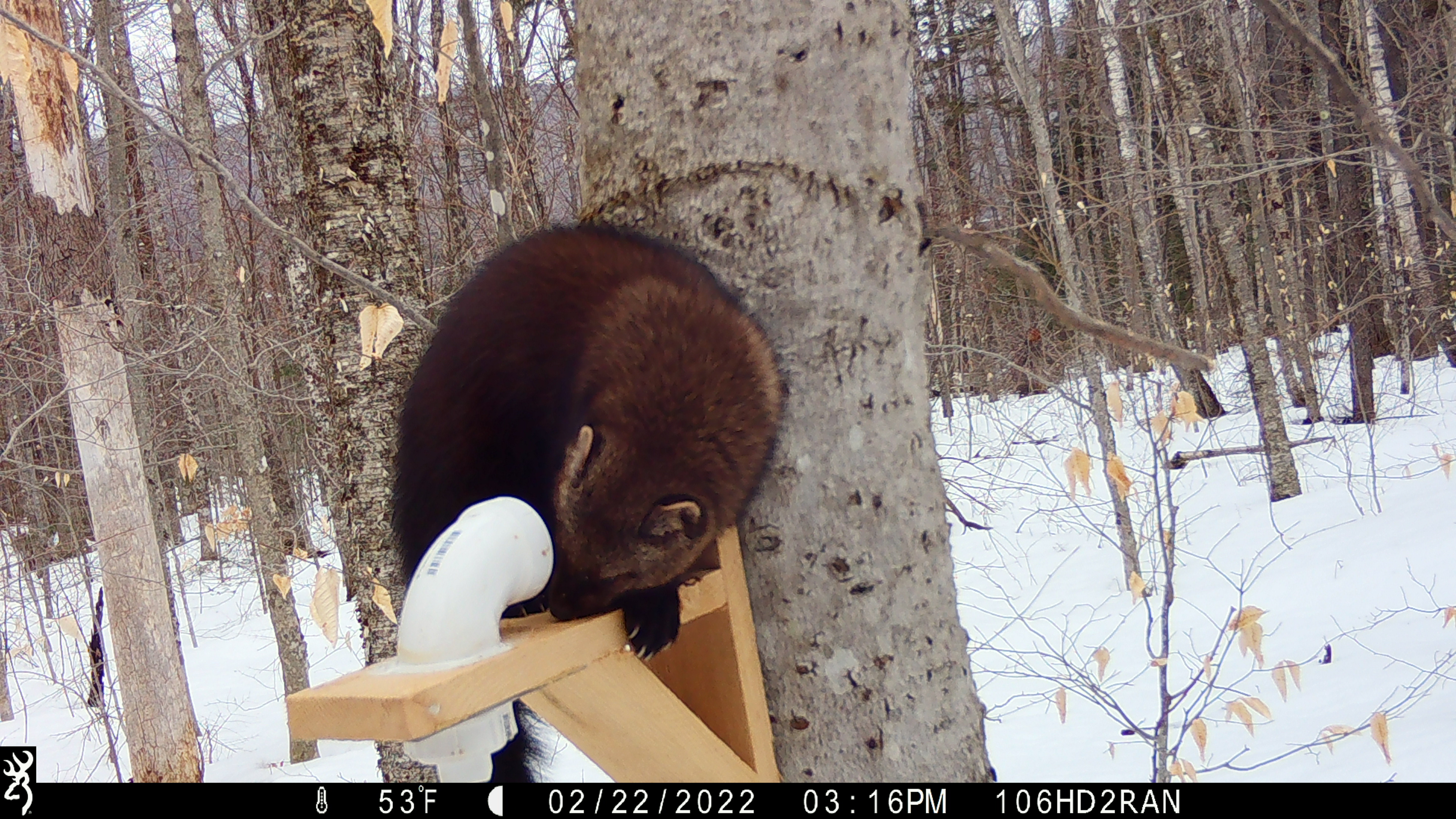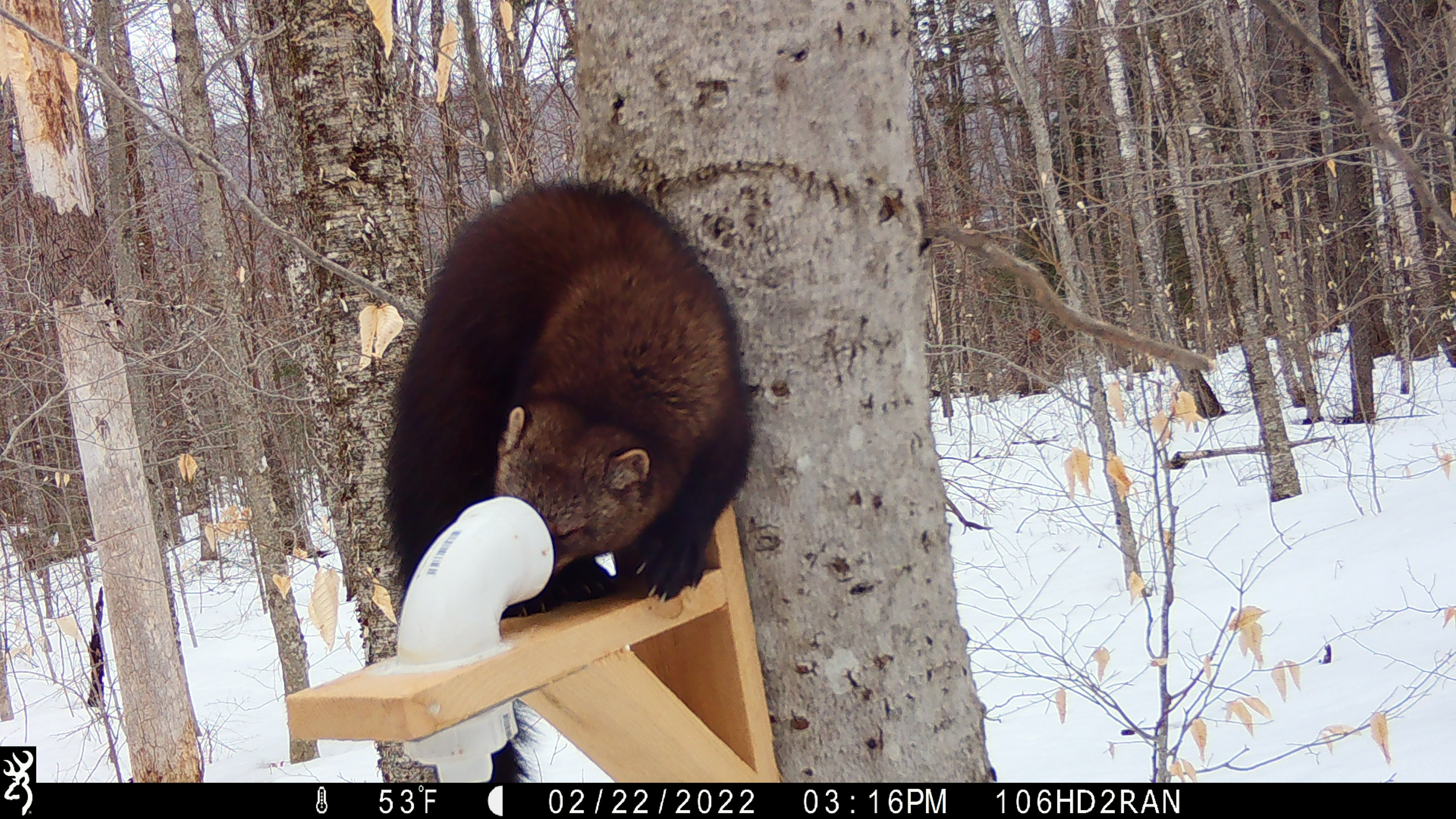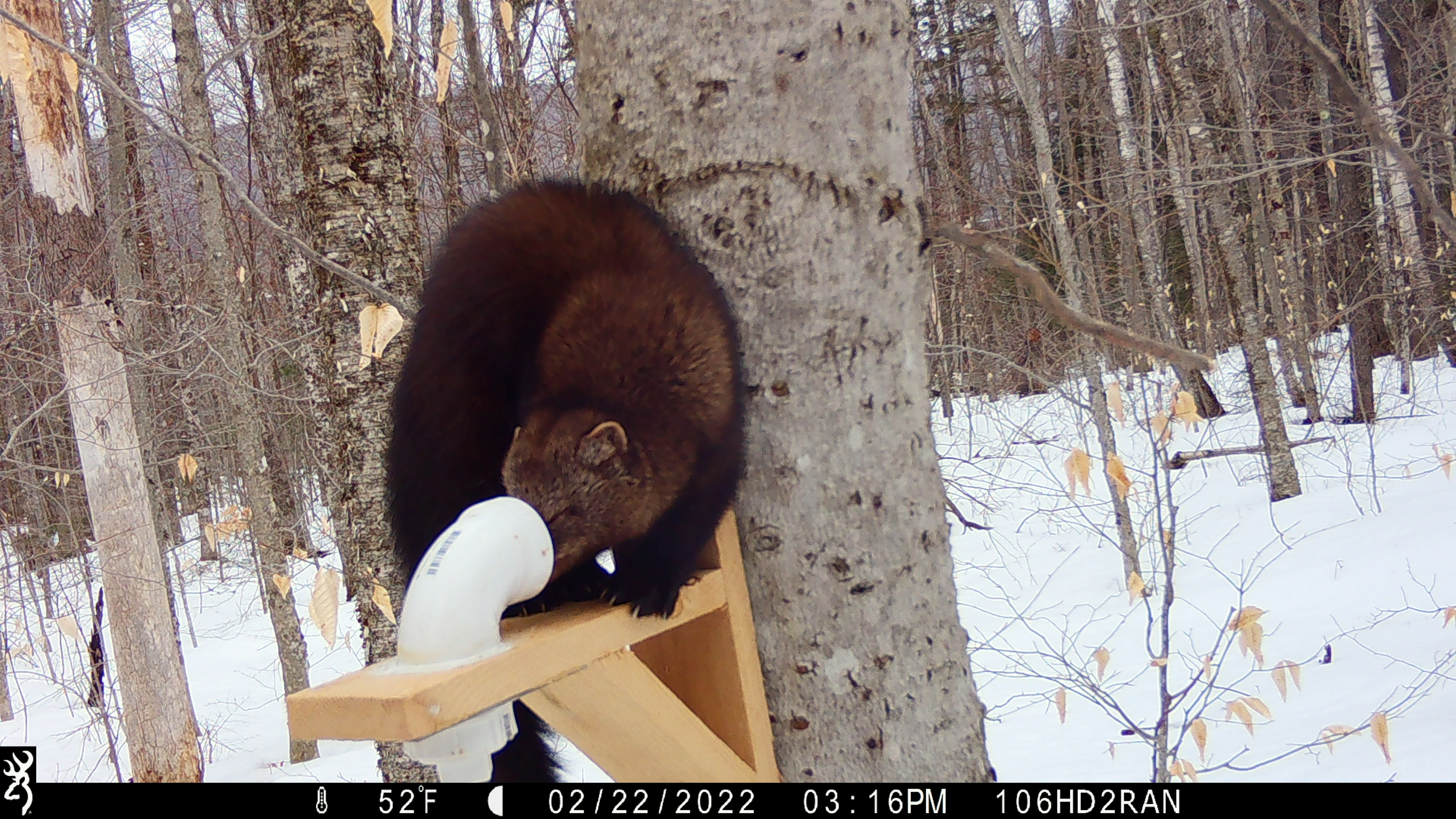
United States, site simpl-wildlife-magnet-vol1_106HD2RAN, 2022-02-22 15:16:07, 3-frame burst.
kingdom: Animalia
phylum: Chordata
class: Mammalia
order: Carnivora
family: Mustelidae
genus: Pekania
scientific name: Pekania pennanti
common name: fisher